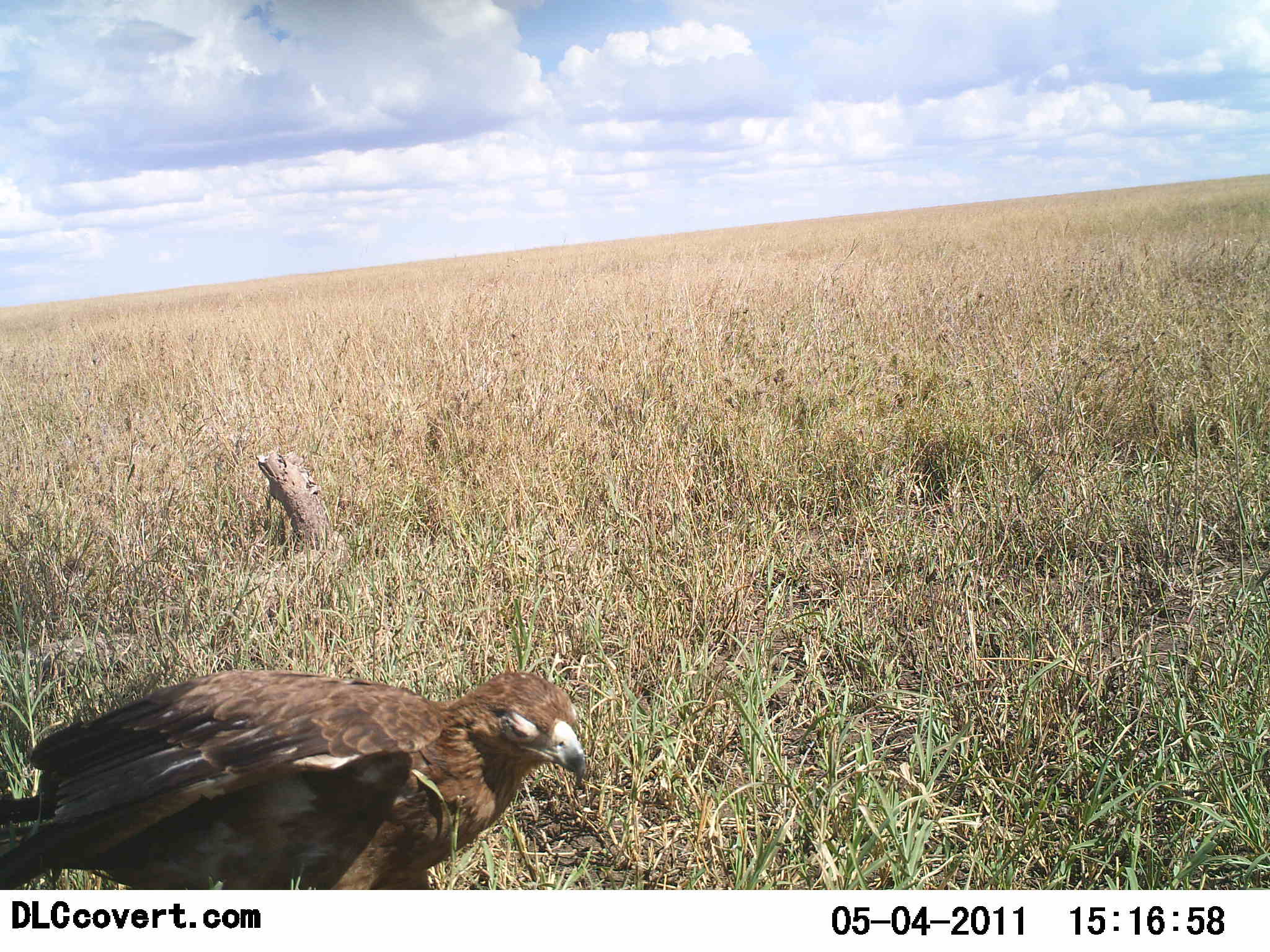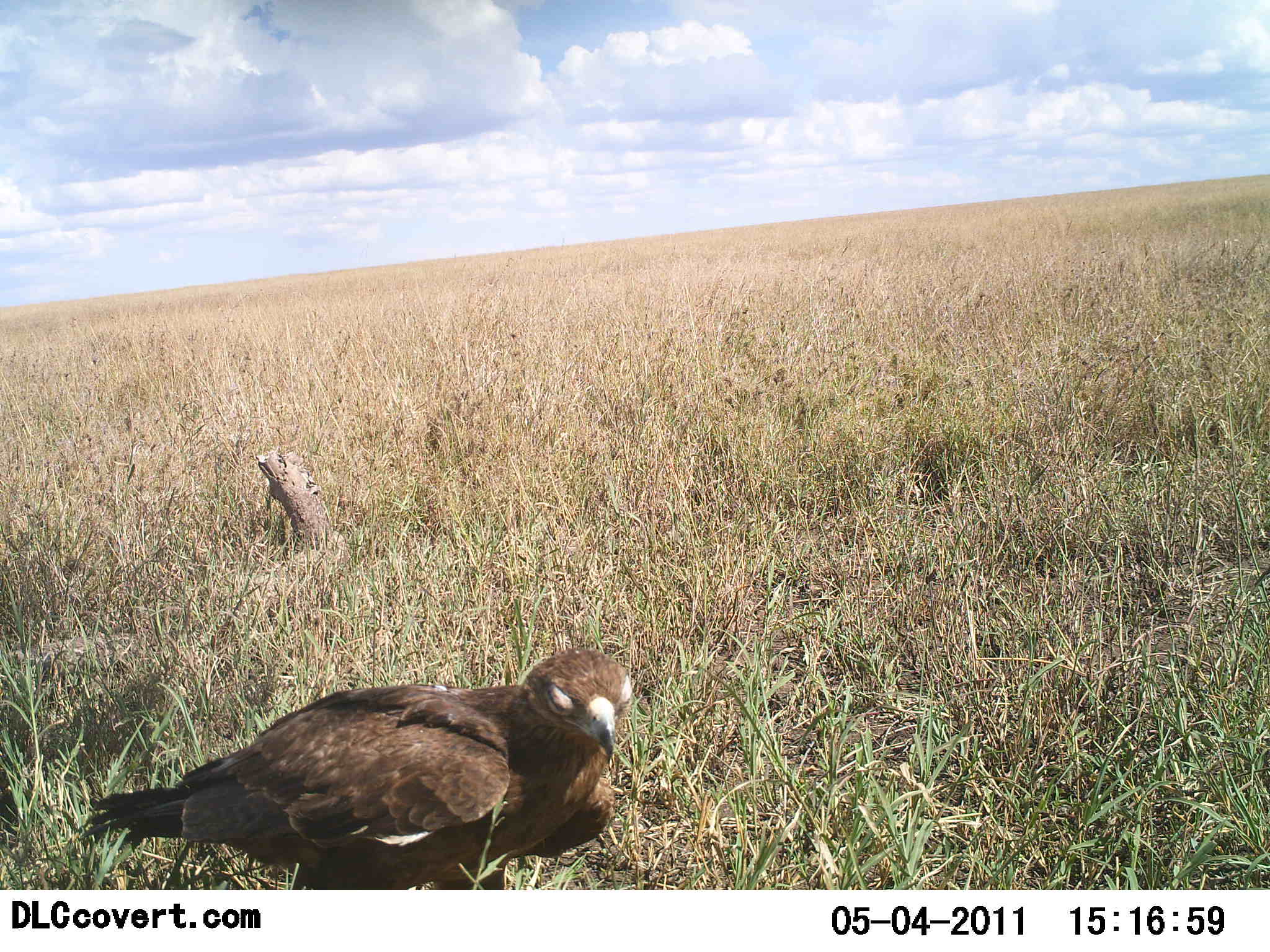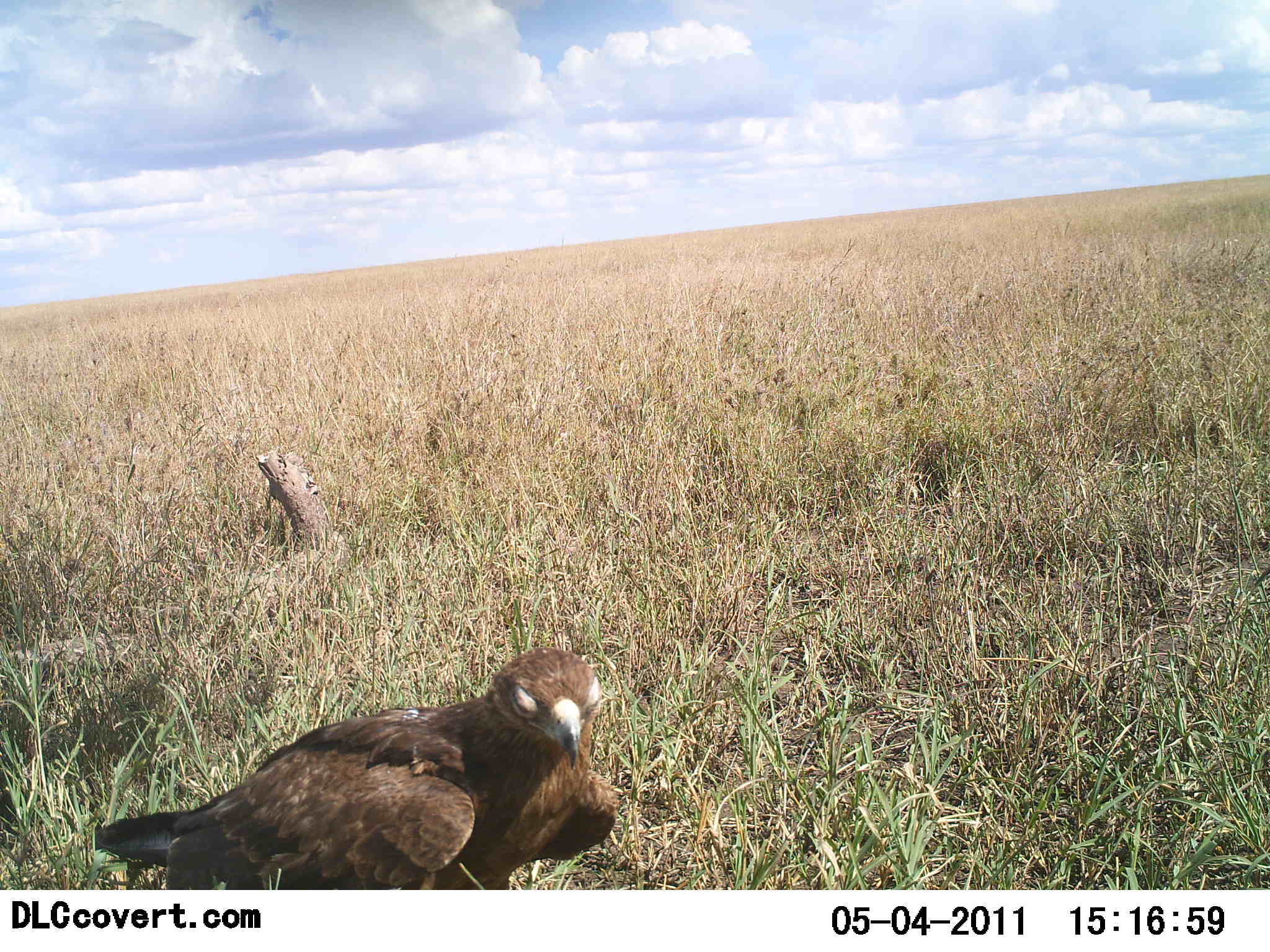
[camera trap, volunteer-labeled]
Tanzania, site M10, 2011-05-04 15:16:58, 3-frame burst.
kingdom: Animalia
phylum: Chordata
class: Aves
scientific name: Aves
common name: bird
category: otherbird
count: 1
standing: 64%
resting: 7%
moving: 29%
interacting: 0%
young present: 0%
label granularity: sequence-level